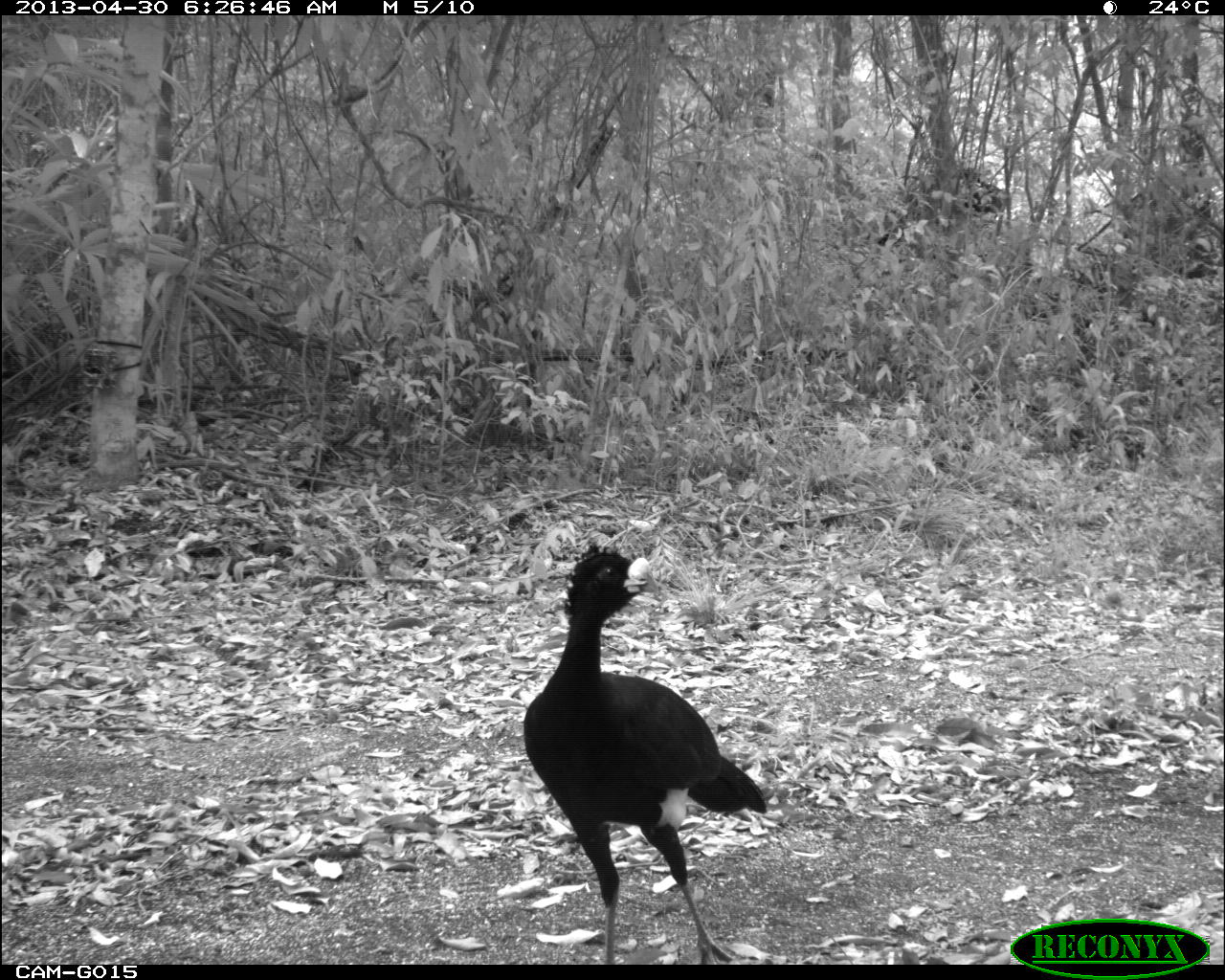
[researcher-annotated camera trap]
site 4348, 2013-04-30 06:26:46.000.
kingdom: Animalia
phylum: Chordata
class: Aves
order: Galliformes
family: Cracidae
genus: Crax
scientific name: Crax rubra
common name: great curassow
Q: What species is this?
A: Crax rubra (great curassow).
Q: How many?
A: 1.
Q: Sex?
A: Male.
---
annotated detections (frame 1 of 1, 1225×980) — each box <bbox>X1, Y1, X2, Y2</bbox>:
crax rubra: <bbox>522, 543, 767, 964</bbox>